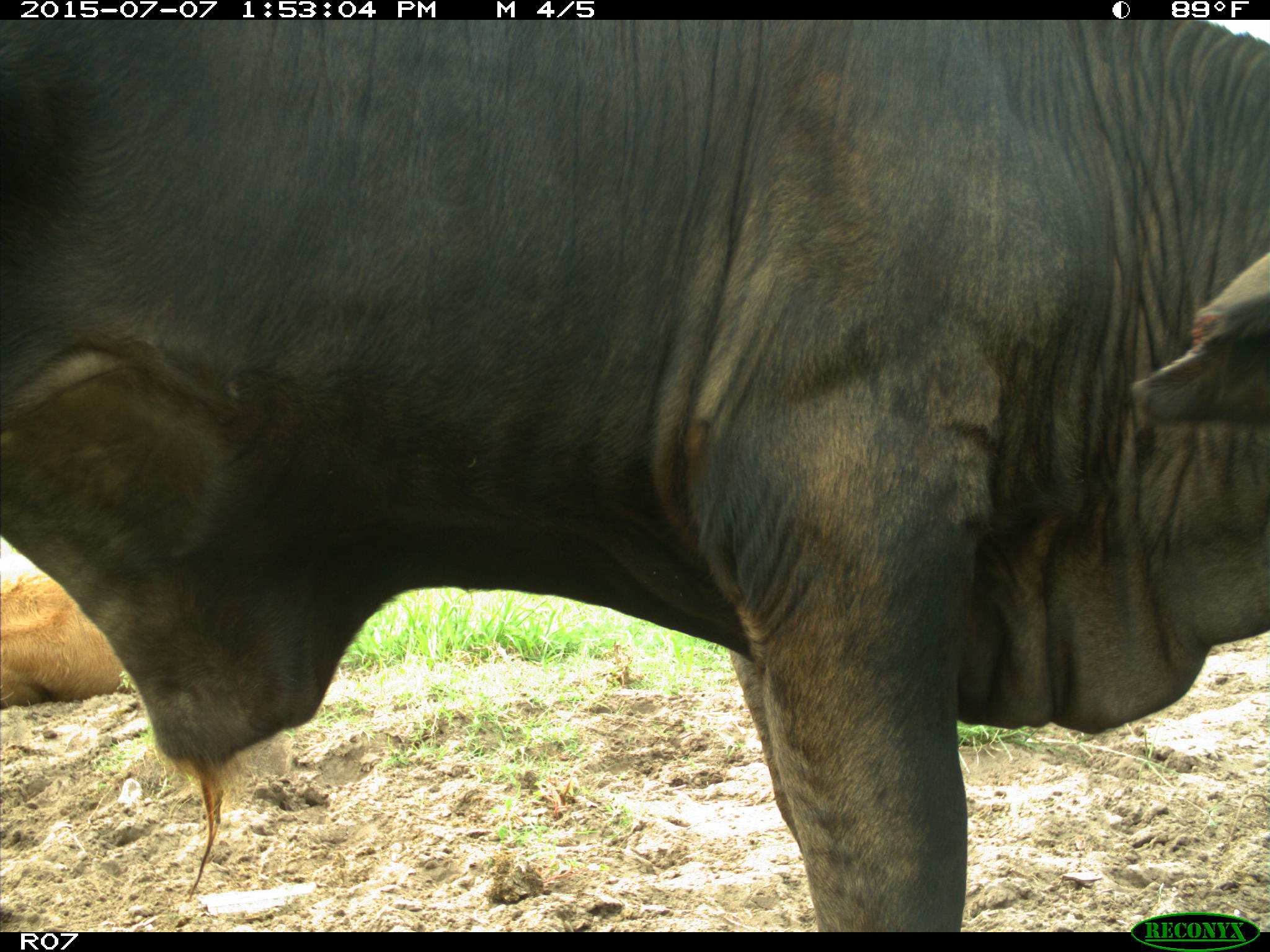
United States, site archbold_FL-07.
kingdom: Animalia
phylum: Chordata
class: Mammalia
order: Artiodactyla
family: Bovidae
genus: Bos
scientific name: Bos taurus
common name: domestic cow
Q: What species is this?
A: Bos taurus (domestic cow).